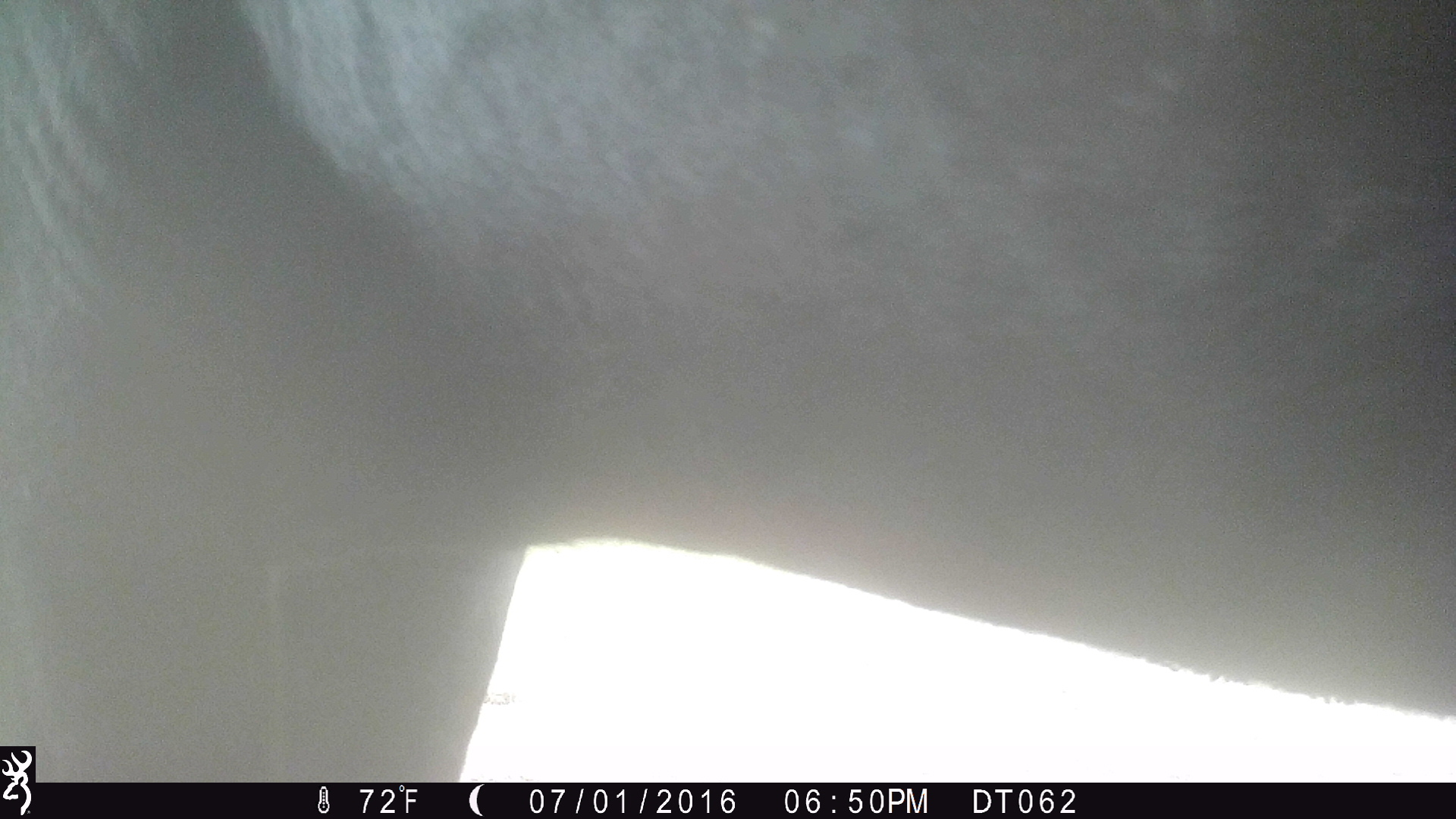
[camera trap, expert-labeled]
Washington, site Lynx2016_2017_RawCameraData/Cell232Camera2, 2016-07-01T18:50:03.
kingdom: Animalia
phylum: Chordata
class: Mammalia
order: Artiodactyla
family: Bovidae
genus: Bos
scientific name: Bos taurus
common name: domestic cattle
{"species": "domestic cattle (Bos taurus)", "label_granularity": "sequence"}